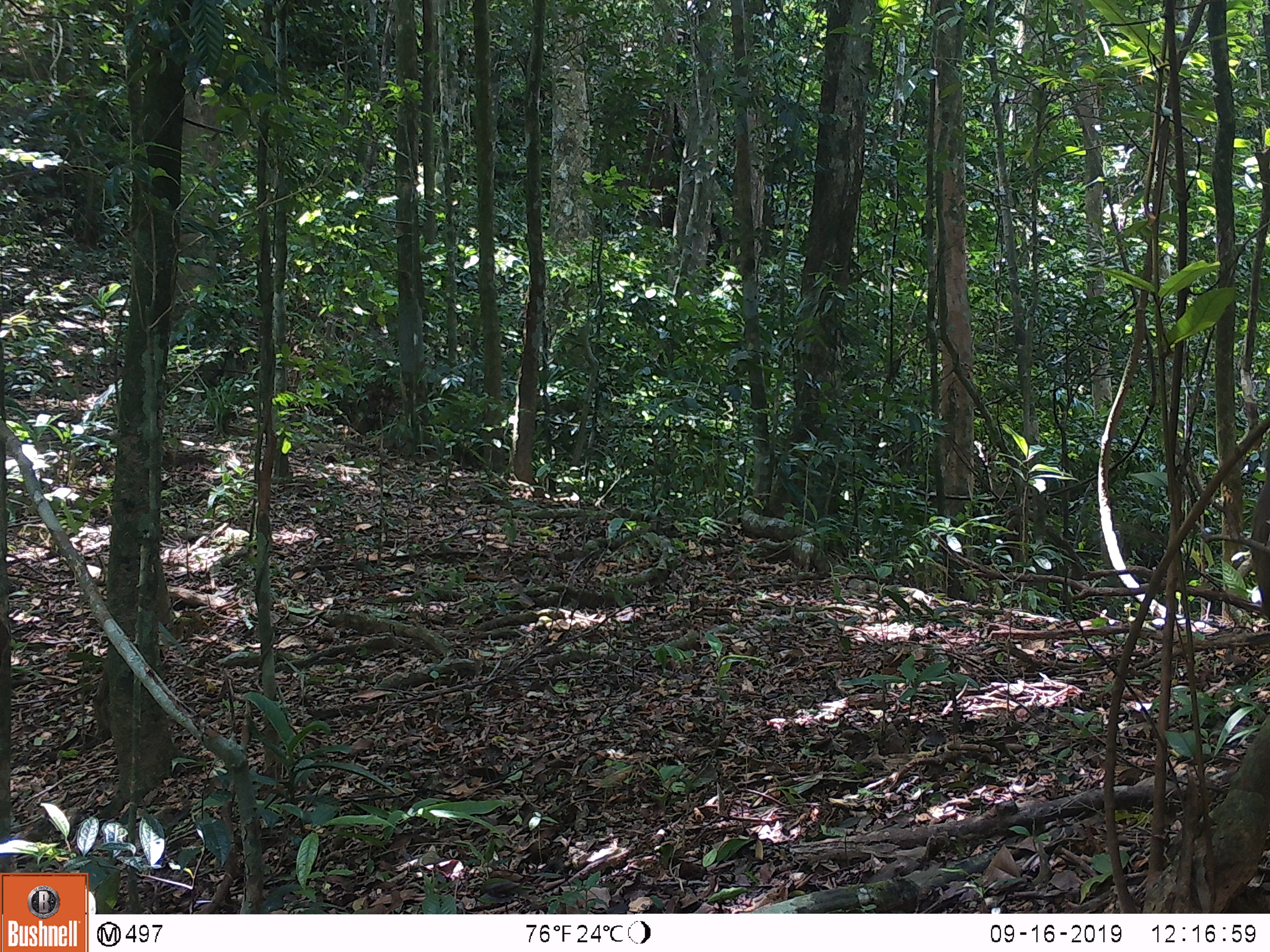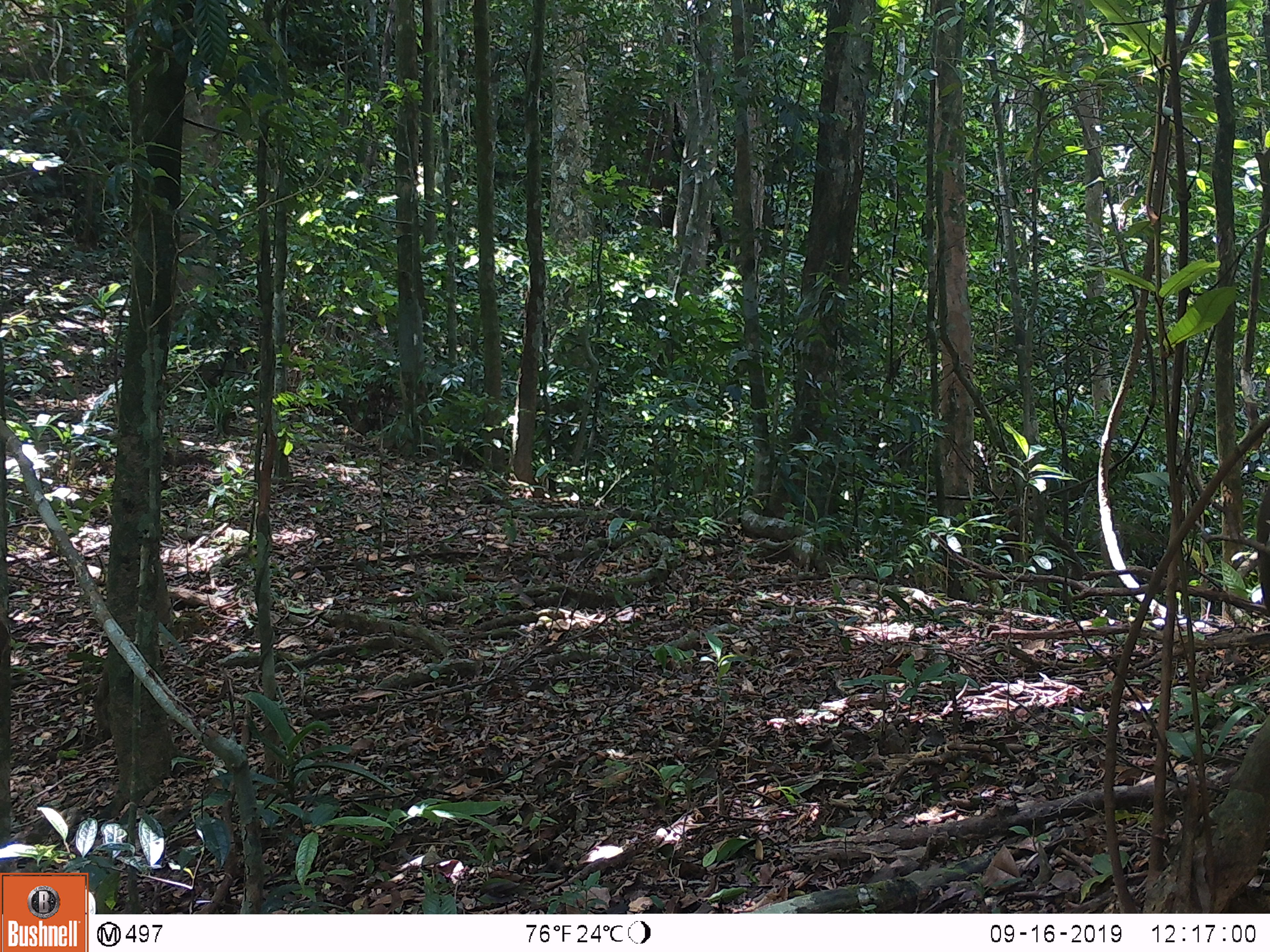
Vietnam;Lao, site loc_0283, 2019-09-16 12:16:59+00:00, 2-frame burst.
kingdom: Animalia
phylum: Chordata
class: Mammalia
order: Primates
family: Cercopithecidae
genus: Macaca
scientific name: Macaca arctoides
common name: stump-tailed macaque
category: stump tailed macaque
Stump tailed macaque (stump-tailed macaque) (Macaca arctoides). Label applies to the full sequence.